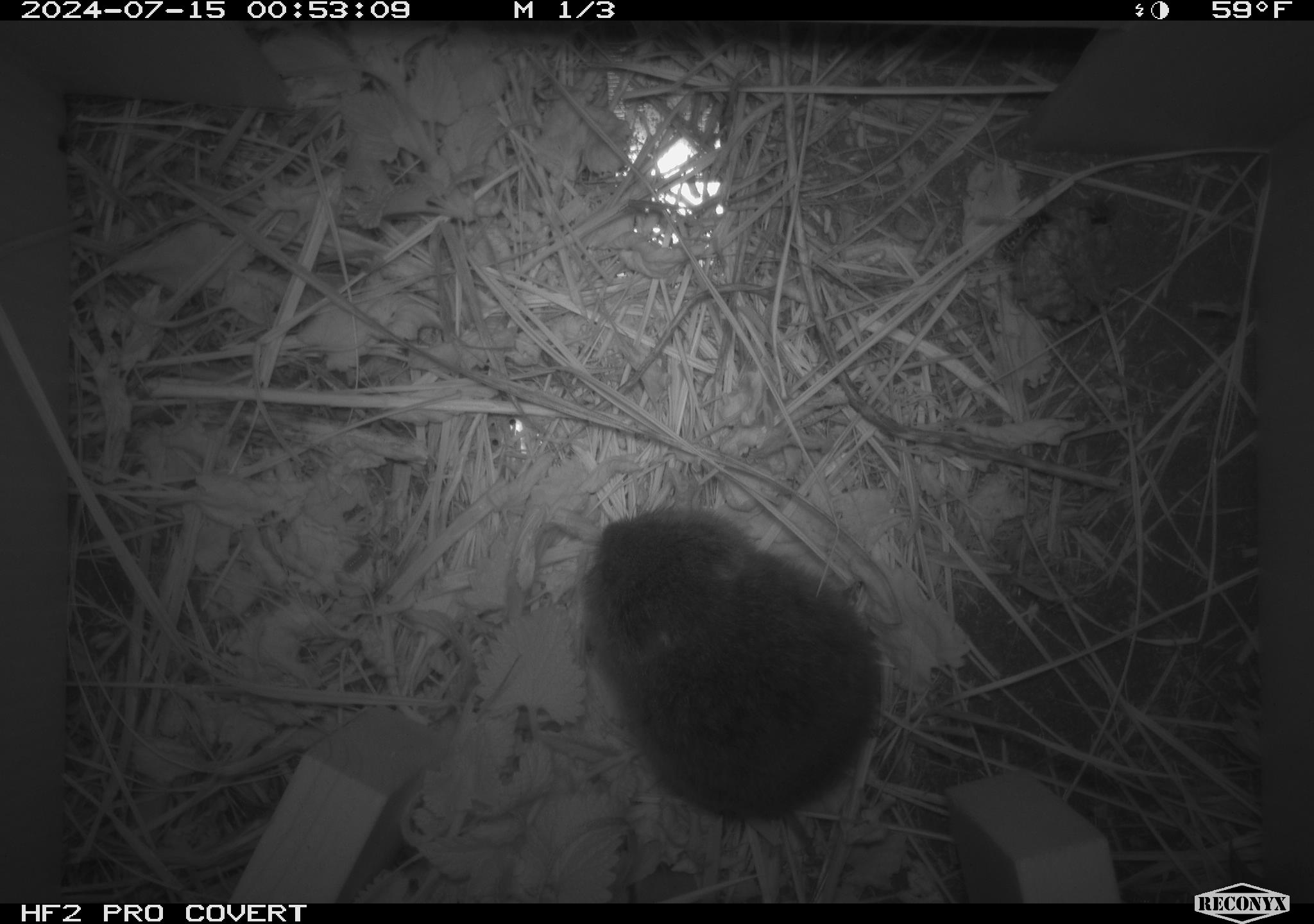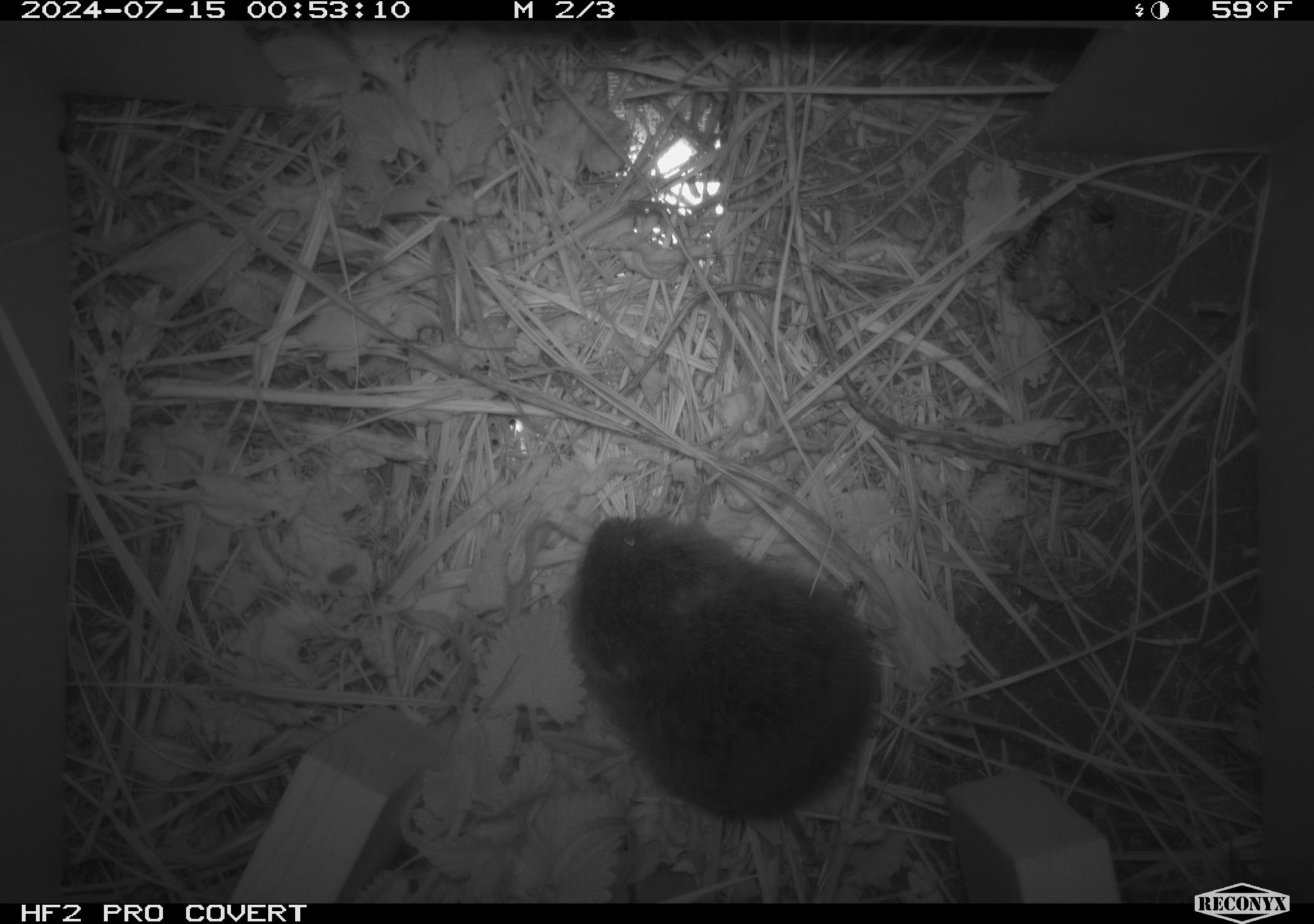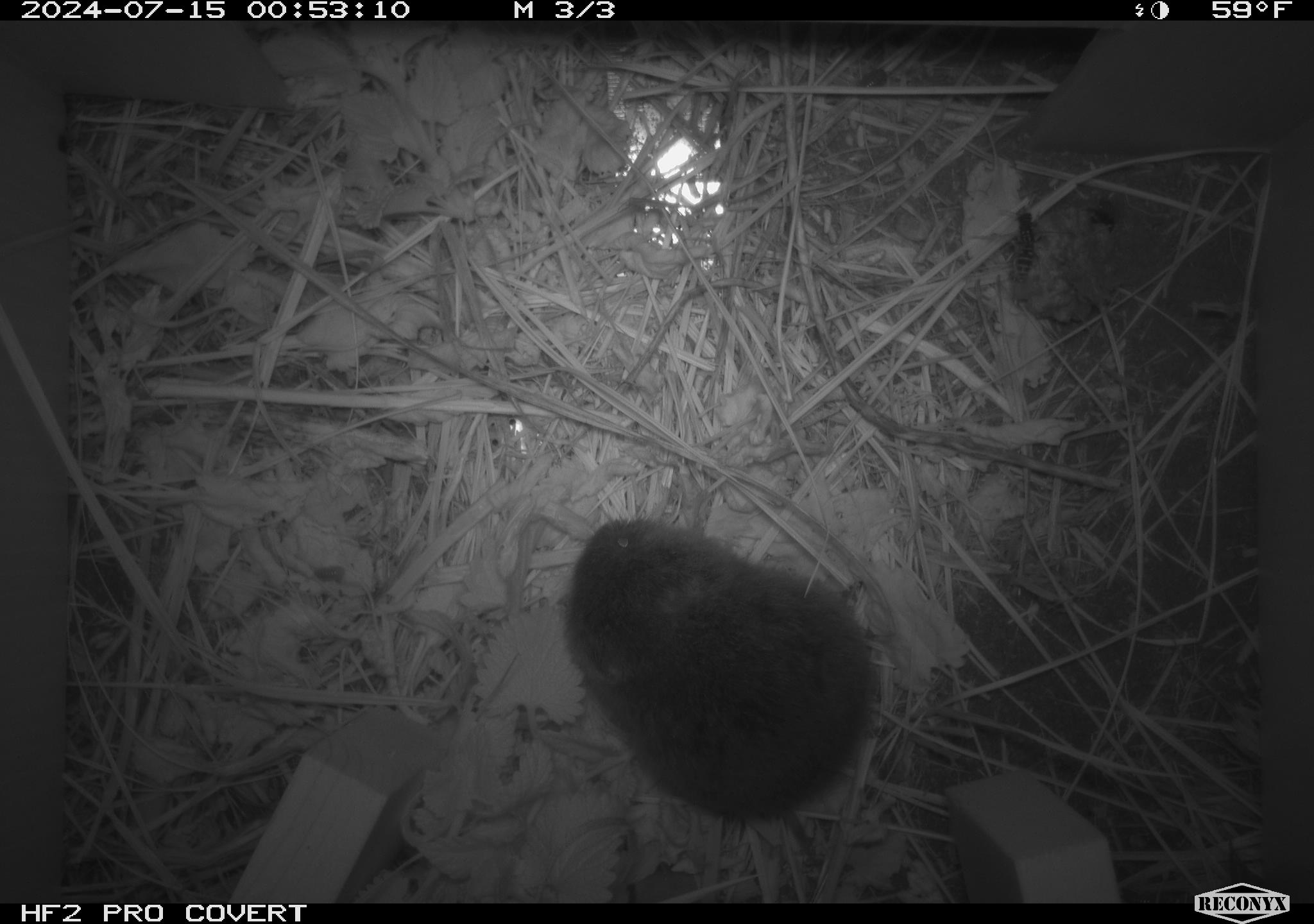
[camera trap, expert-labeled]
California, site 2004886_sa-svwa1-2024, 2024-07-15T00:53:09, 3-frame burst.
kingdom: Animalia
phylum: Arthropoda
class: Insecta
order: Hymenoptera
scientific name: Hymenoptera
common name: ants, bees, wasps, and sawflies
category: hymenoptera order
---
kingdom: Animalia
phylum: Chordata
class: Mammalia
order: Rodentia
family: Cricetidae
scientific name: Arvicolinae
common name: voles, lemmings, and muskrats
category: arvicolinae subfamily